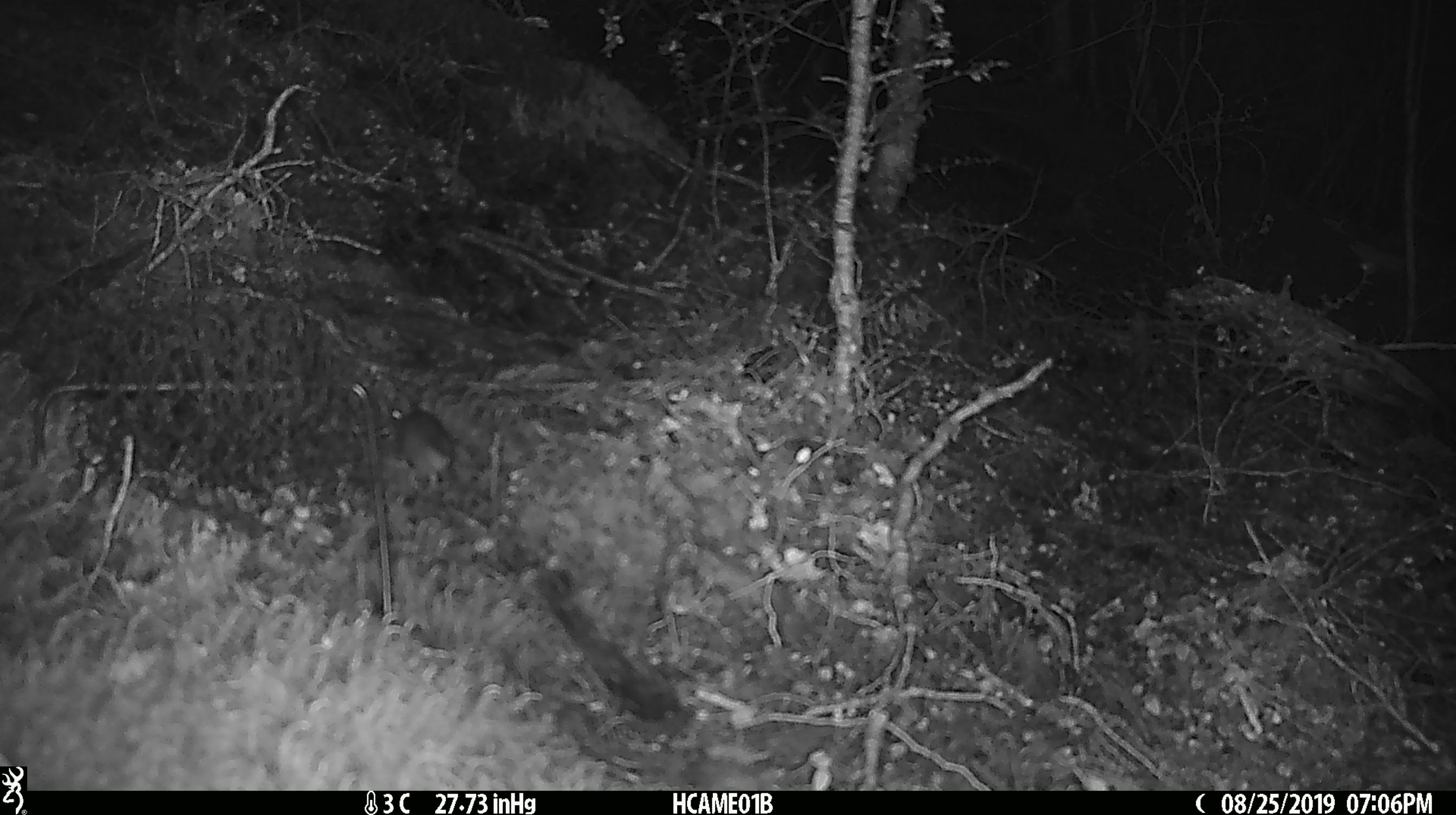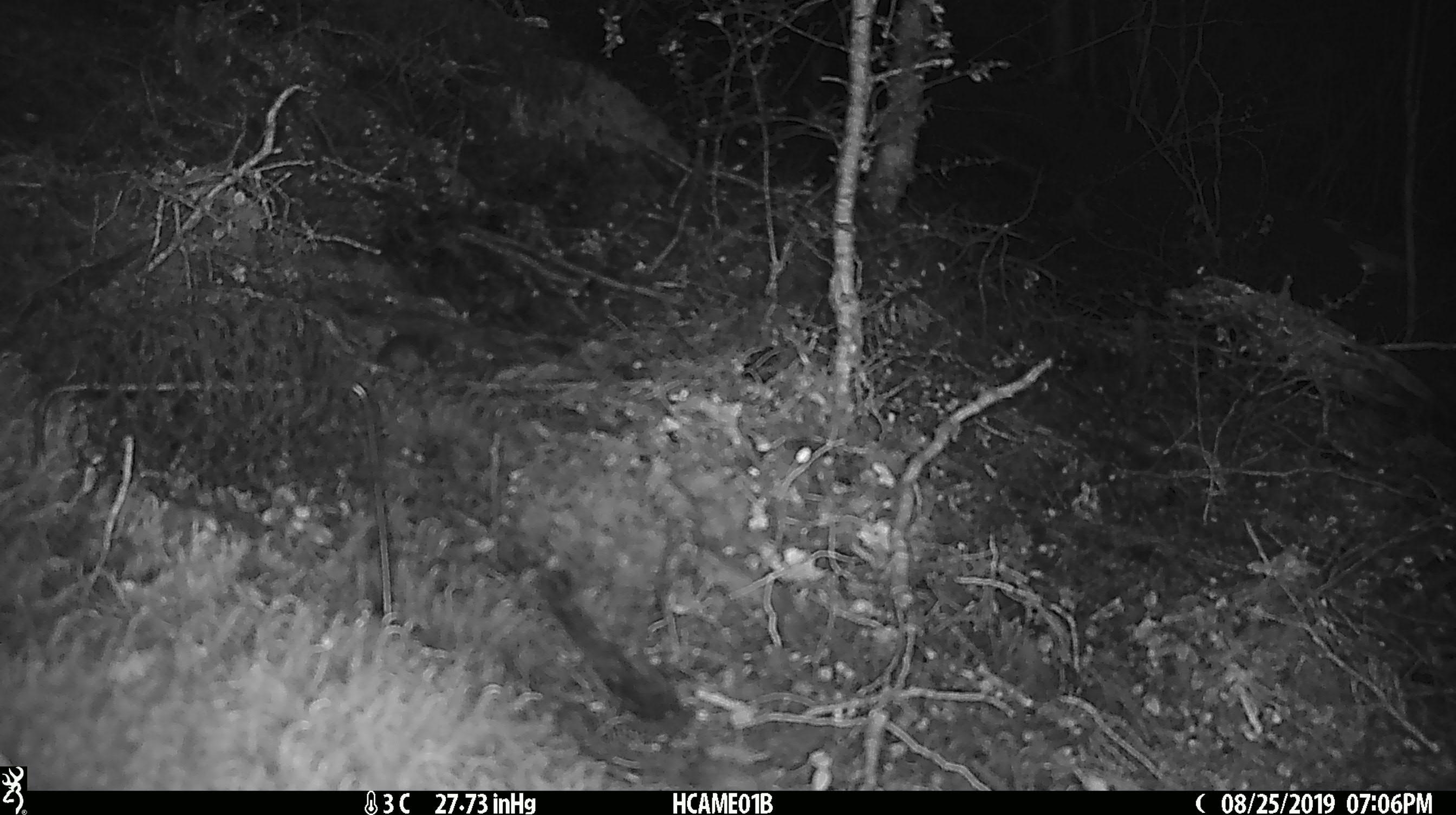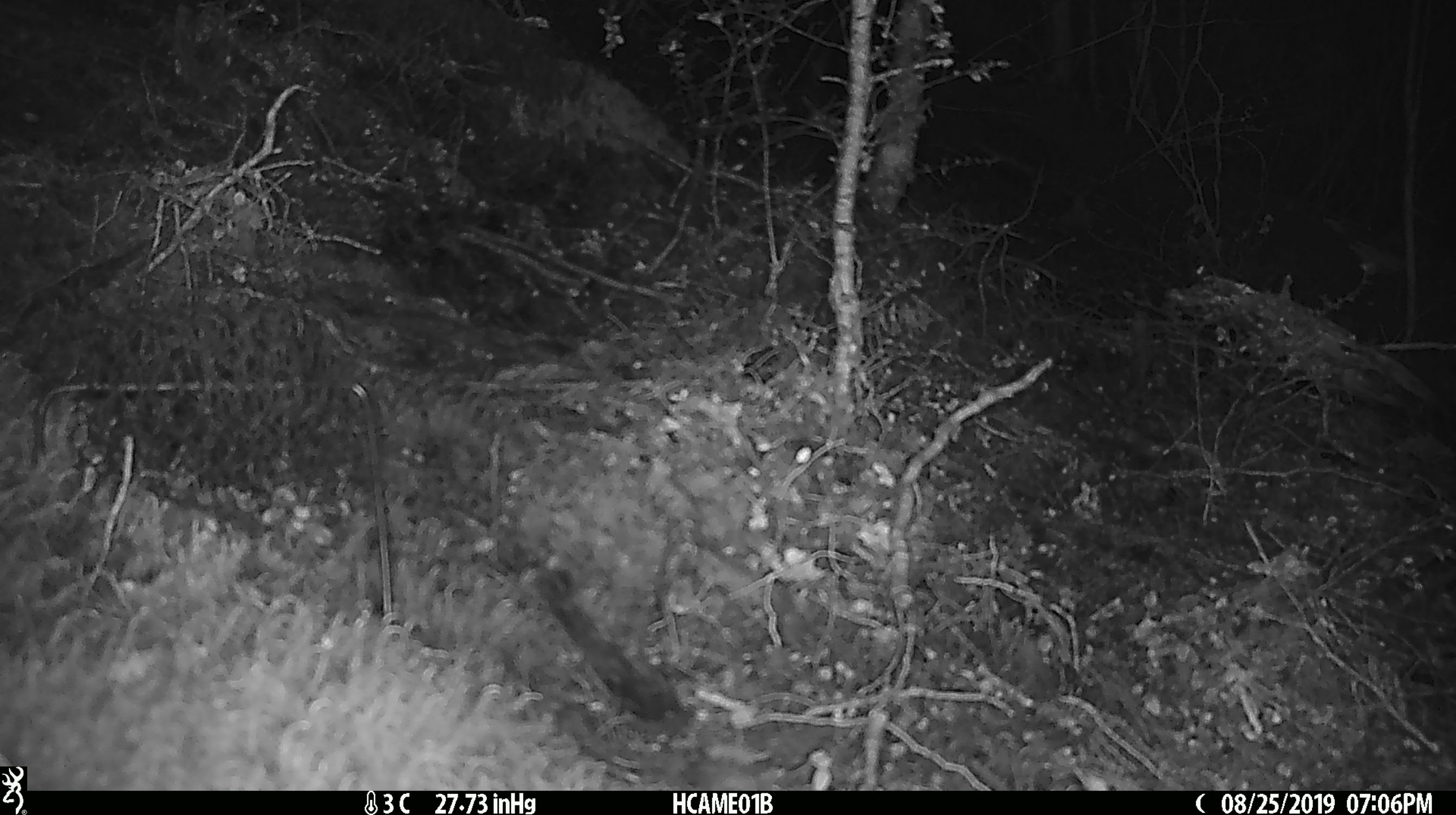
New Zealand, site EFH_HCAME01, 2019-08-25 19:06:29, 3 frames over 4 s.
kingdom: Animalia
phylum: Chordata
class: Mammalia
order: Rodentia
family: Muridae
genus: Mus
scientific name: Mus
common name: mouse